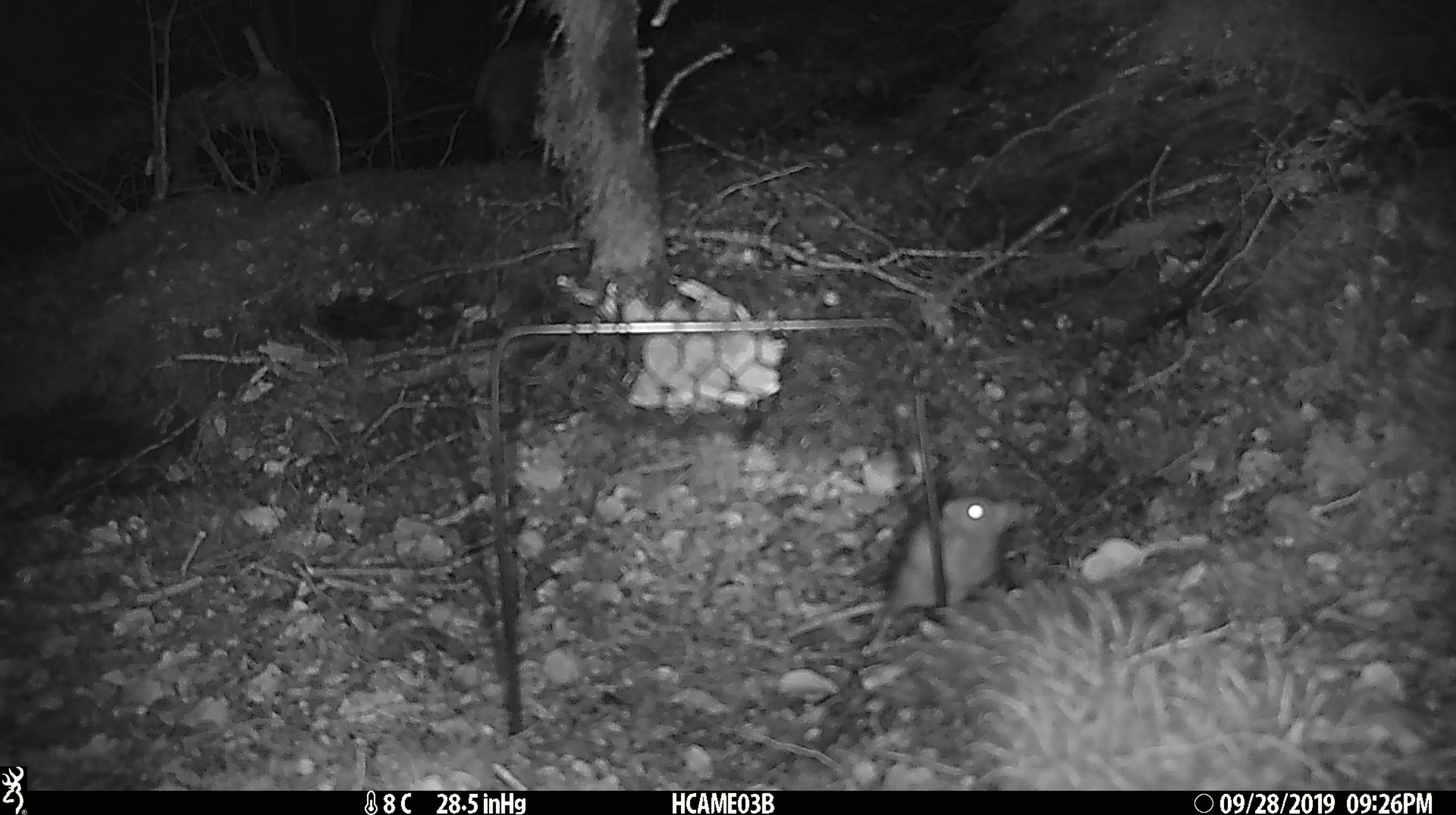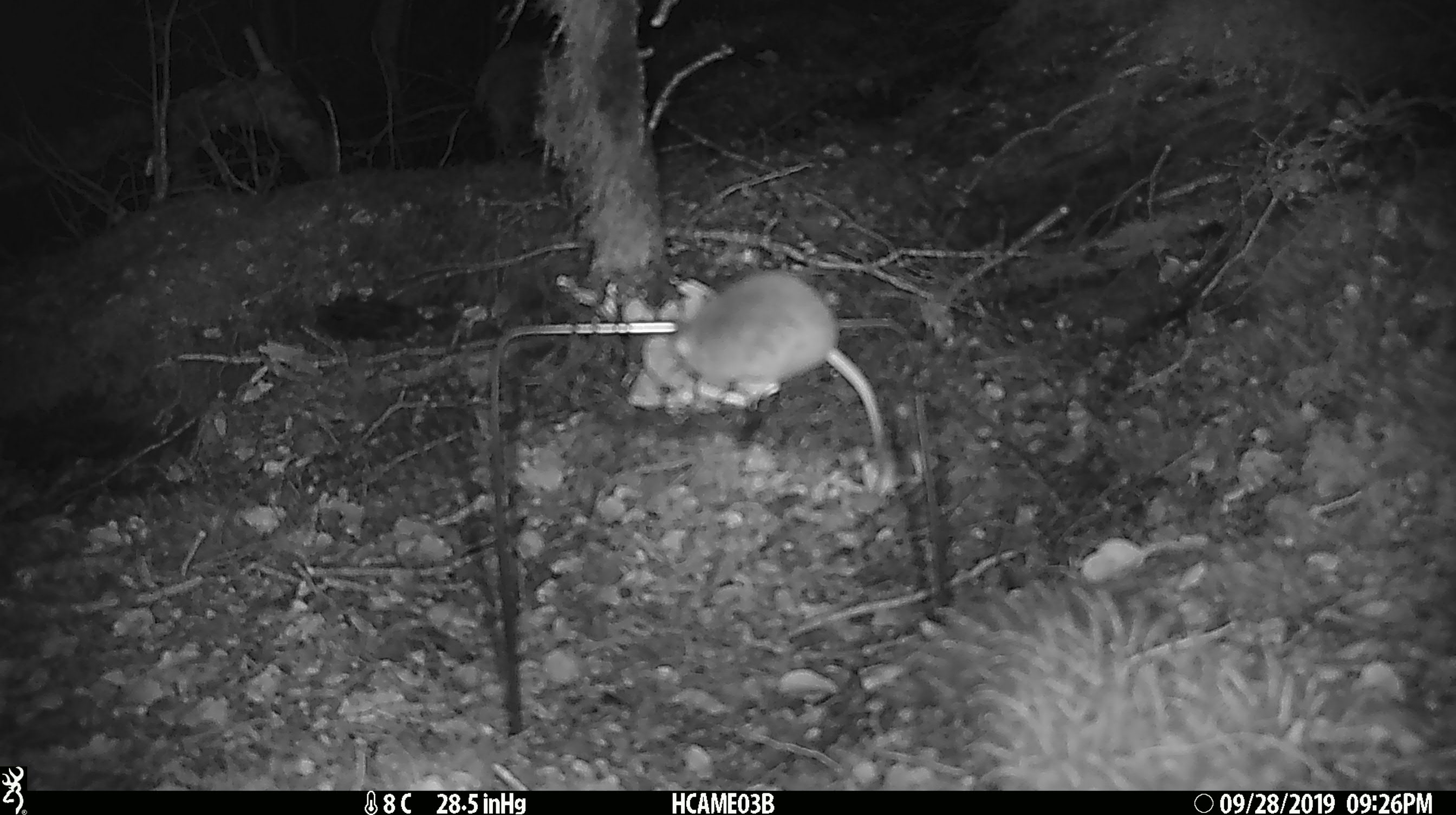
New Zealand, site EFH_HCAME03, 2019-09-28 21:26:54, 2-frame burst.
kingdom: Animalia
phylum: Chordata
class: Mammalia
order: Rodentia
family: Muridae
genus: Mus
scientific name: Mus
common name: mouse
Mouse (Mus).